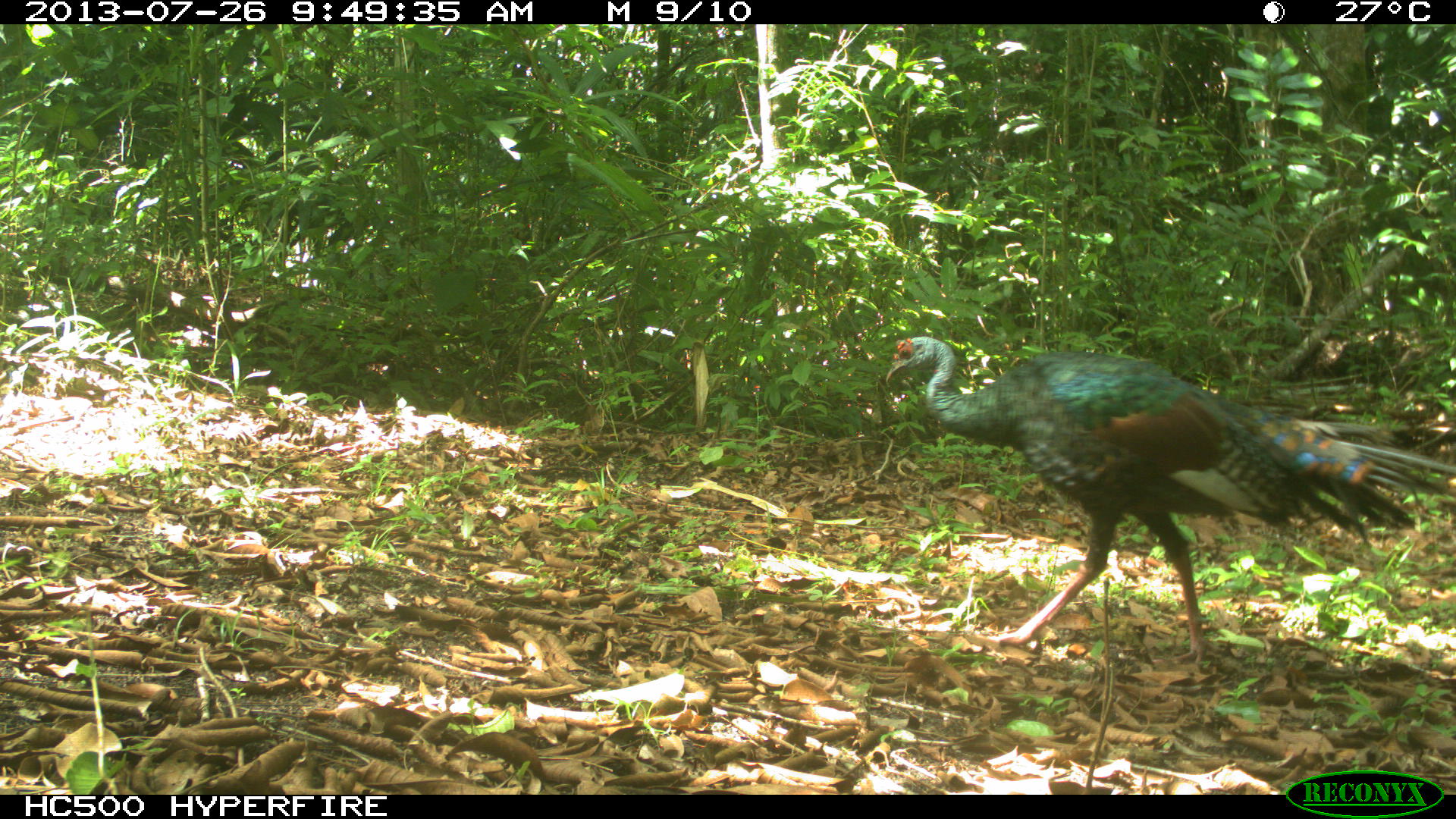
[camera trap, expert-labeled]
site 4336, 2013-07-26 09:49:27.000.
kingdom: Animalia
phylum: Chordata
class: Aves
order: Galliformes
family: Phasianidae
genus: Meleagris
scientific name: Meleagris ocellata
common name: ocellated turkey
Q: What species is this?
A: Meleagris ocellata (ocellated turkey).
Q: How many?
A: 2.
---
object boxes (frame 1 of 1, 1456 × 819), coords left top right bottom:
meleagris ocellata: 882 332 1456 664